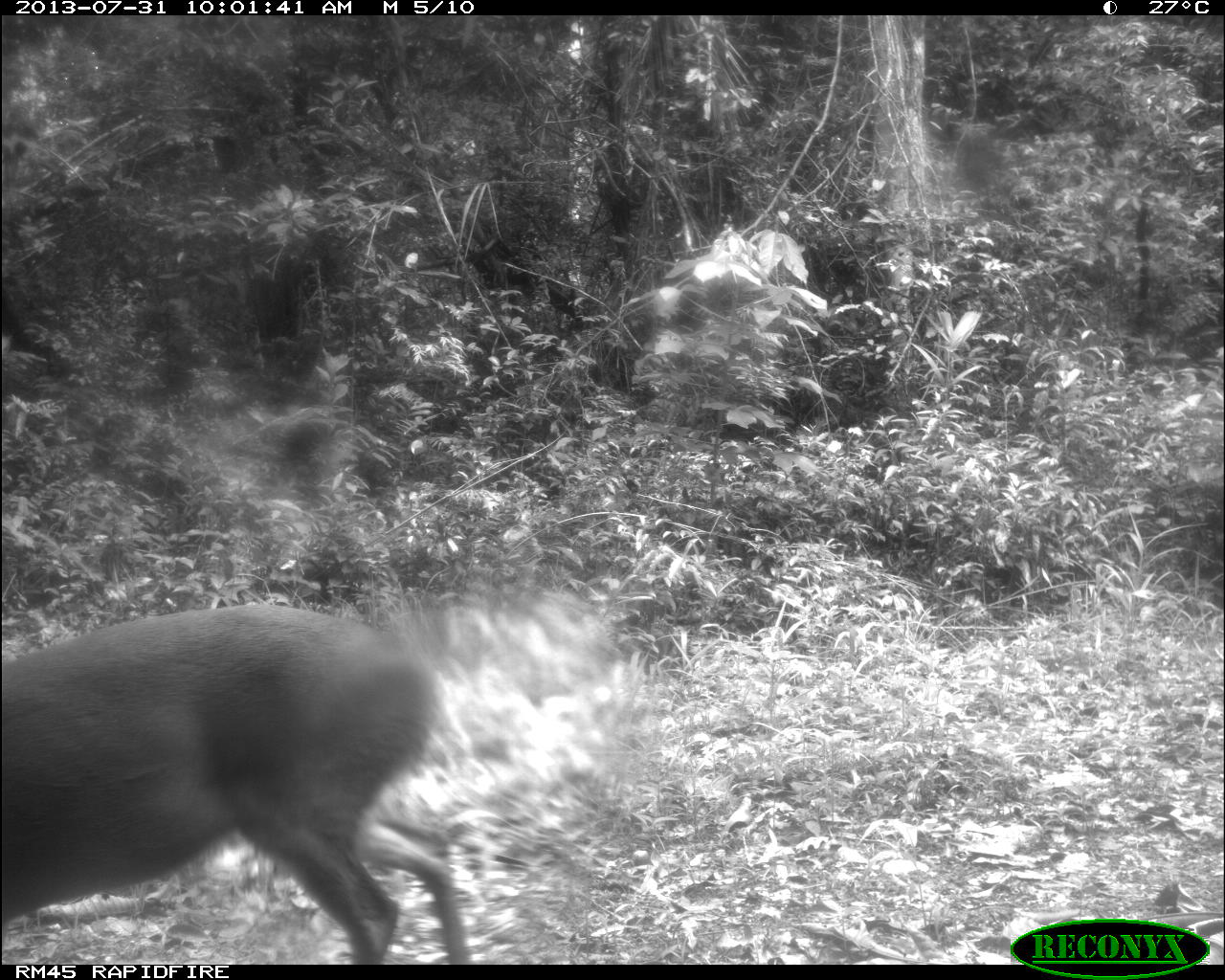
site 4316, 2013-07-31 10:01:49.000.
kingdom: Animalia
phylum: Chordata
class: Mammalia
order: Artiodactyla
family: Cervidae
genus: Mazama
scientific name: Mazama temama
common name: central american red brocket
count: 1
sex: male